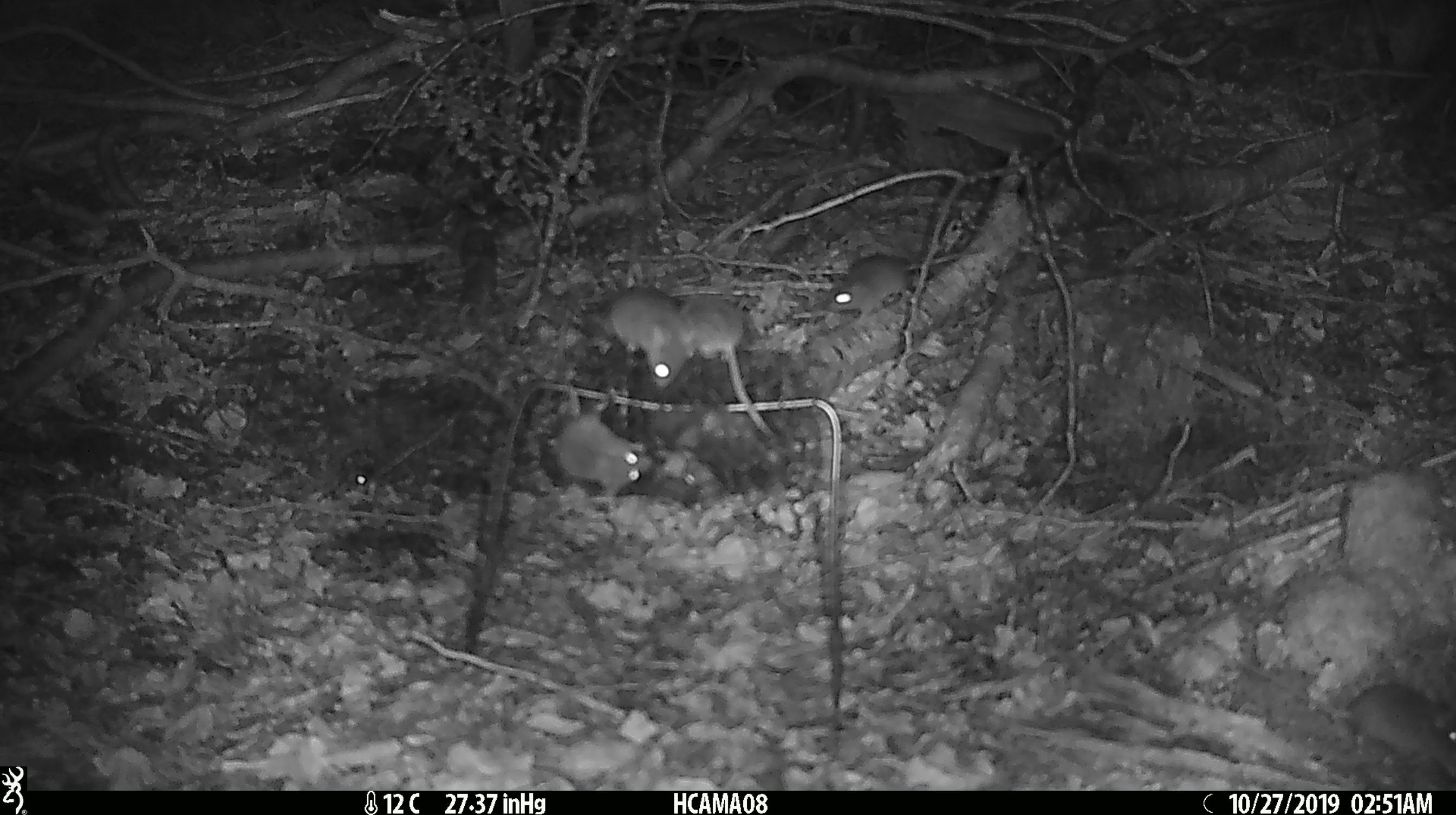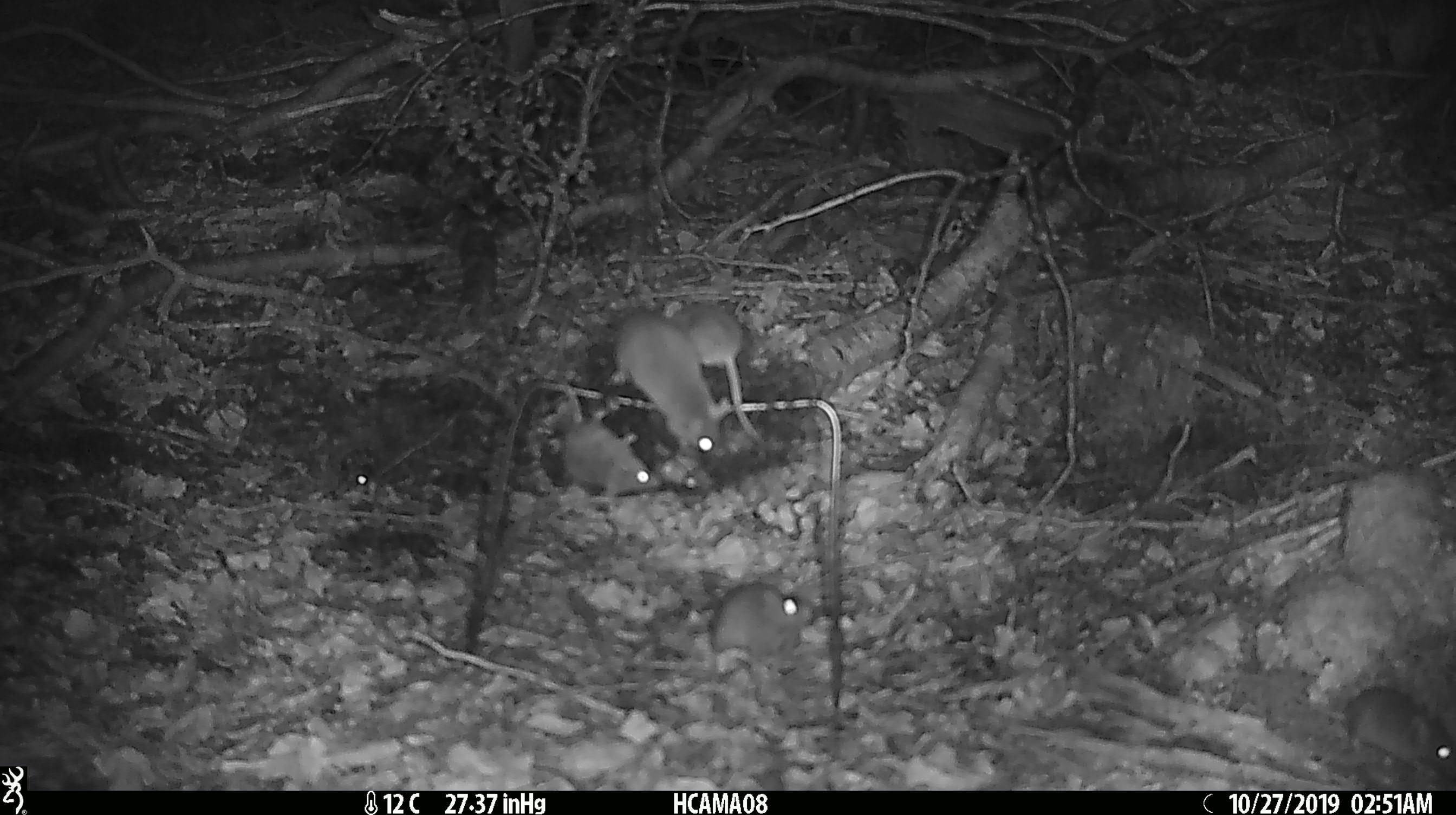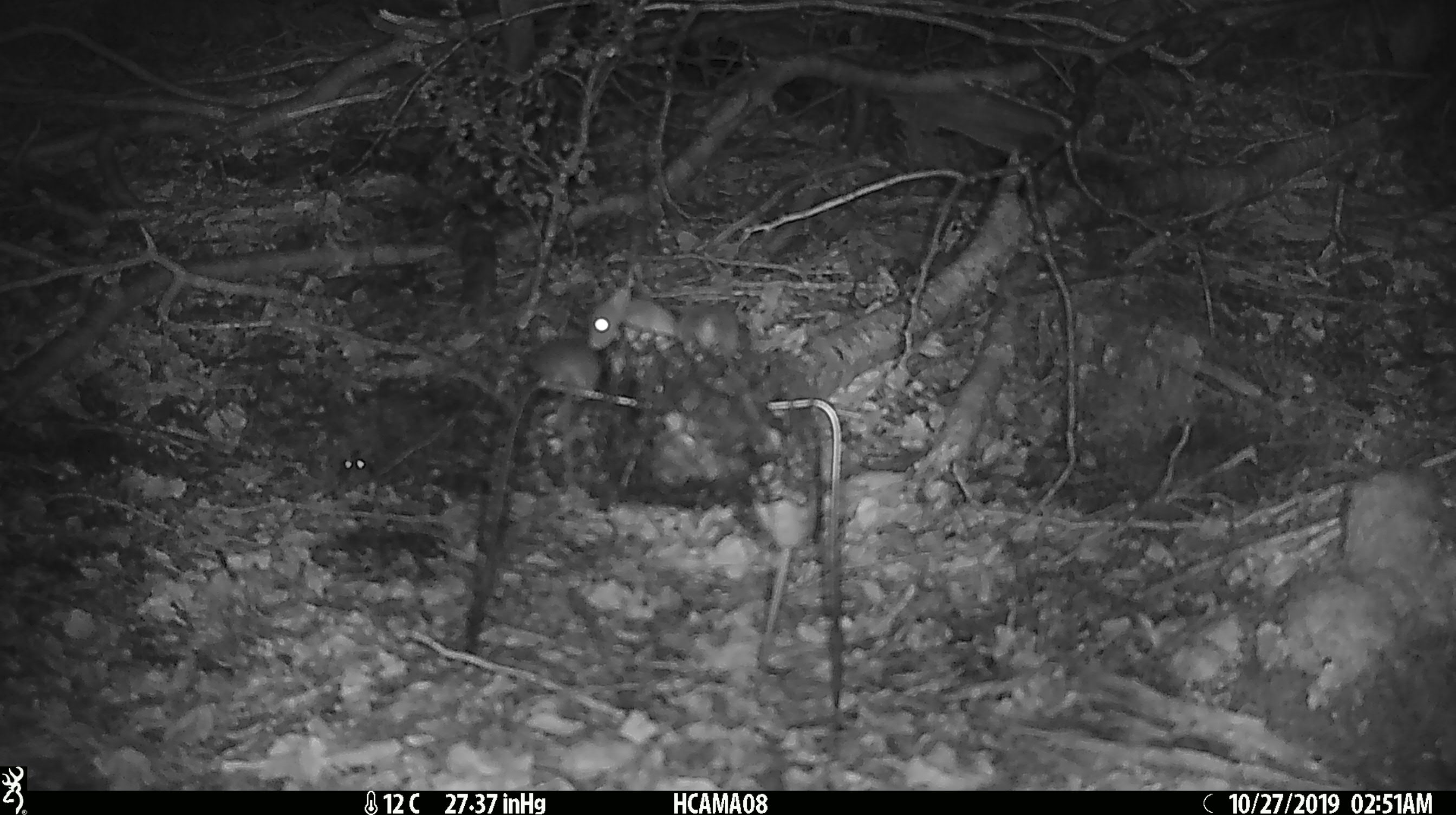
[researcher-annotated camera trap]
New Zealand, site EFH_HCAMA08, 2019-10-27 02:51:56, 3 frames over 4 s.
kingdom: Animalia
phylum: Chordata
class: Mammalia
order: Rodentia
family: Muridae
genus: Mus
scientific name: Mus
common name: mouse